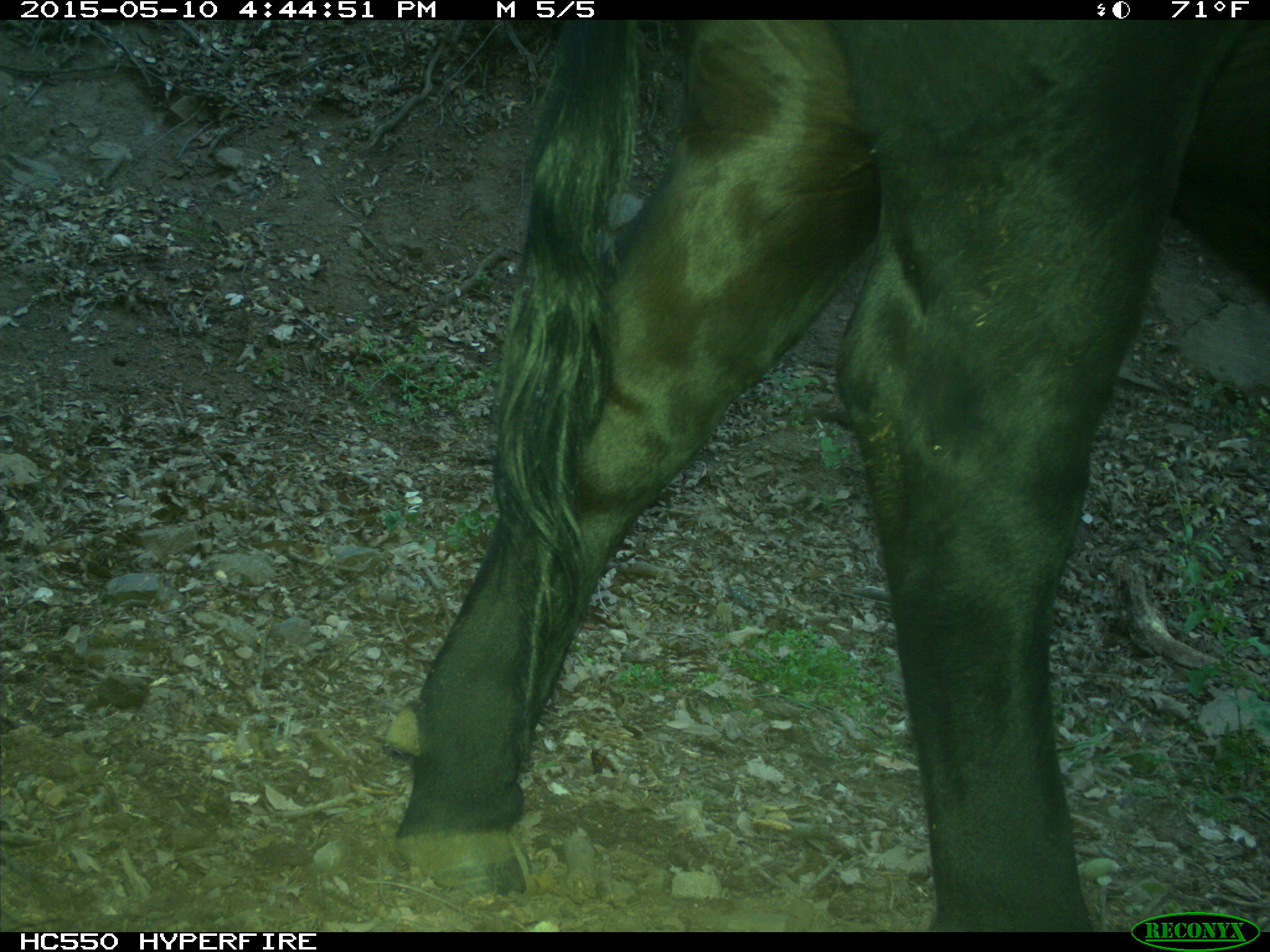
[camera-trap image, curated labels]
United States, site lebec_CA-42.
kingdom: Animalia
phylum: Chordata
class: Mammalia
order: Artiodactyla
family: Bovidae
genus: Bos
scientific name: Bos taurus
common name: domestic cow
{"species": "Bos taurus (domestic cow)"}